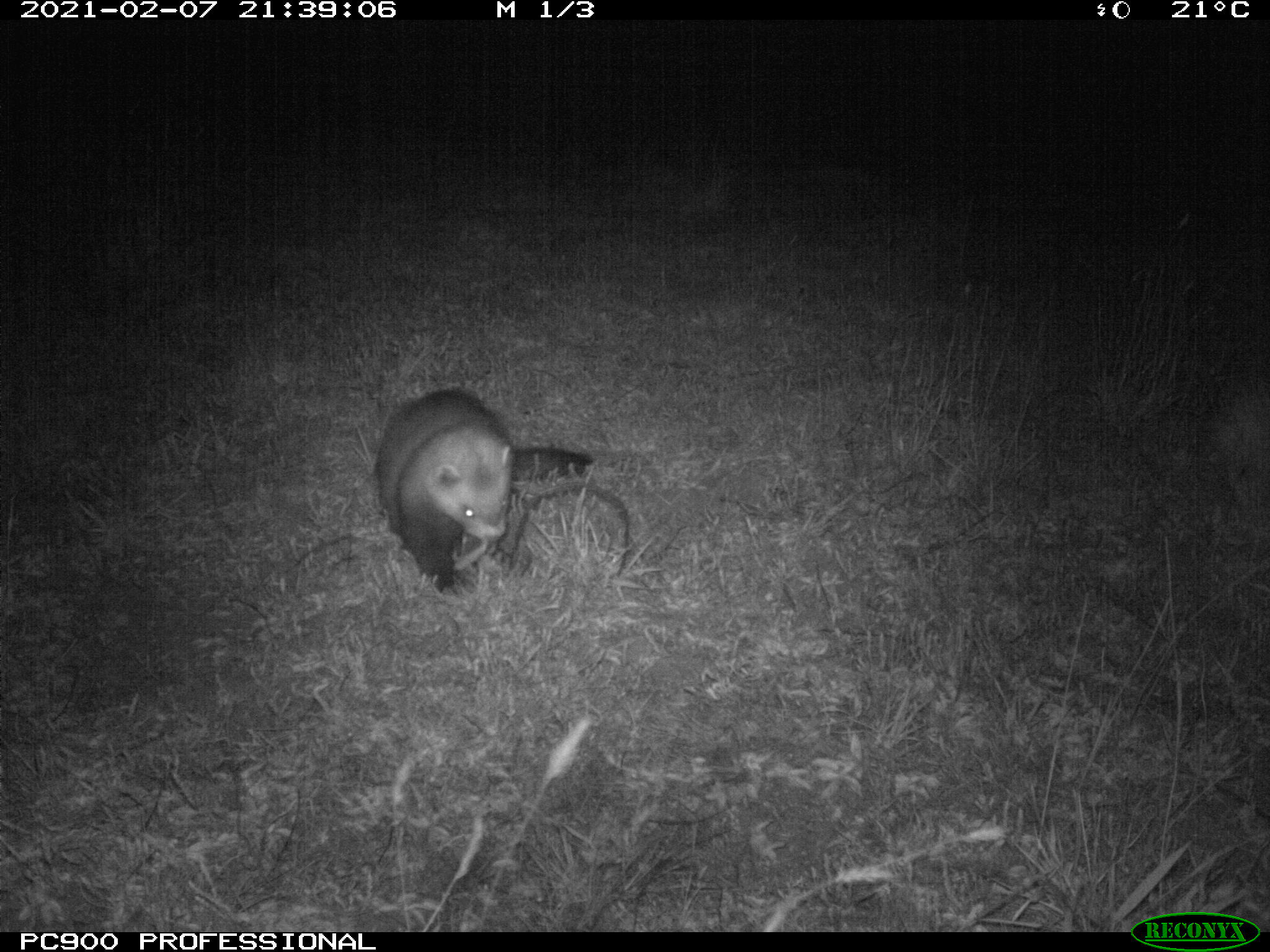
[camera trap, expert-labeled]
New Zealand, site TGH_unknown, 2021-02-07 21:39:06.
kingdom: Animalia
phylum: Chordata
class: Mammalia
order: Carnivora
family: Mustelidae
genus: Mustela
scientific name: Mustela furo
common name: ferret